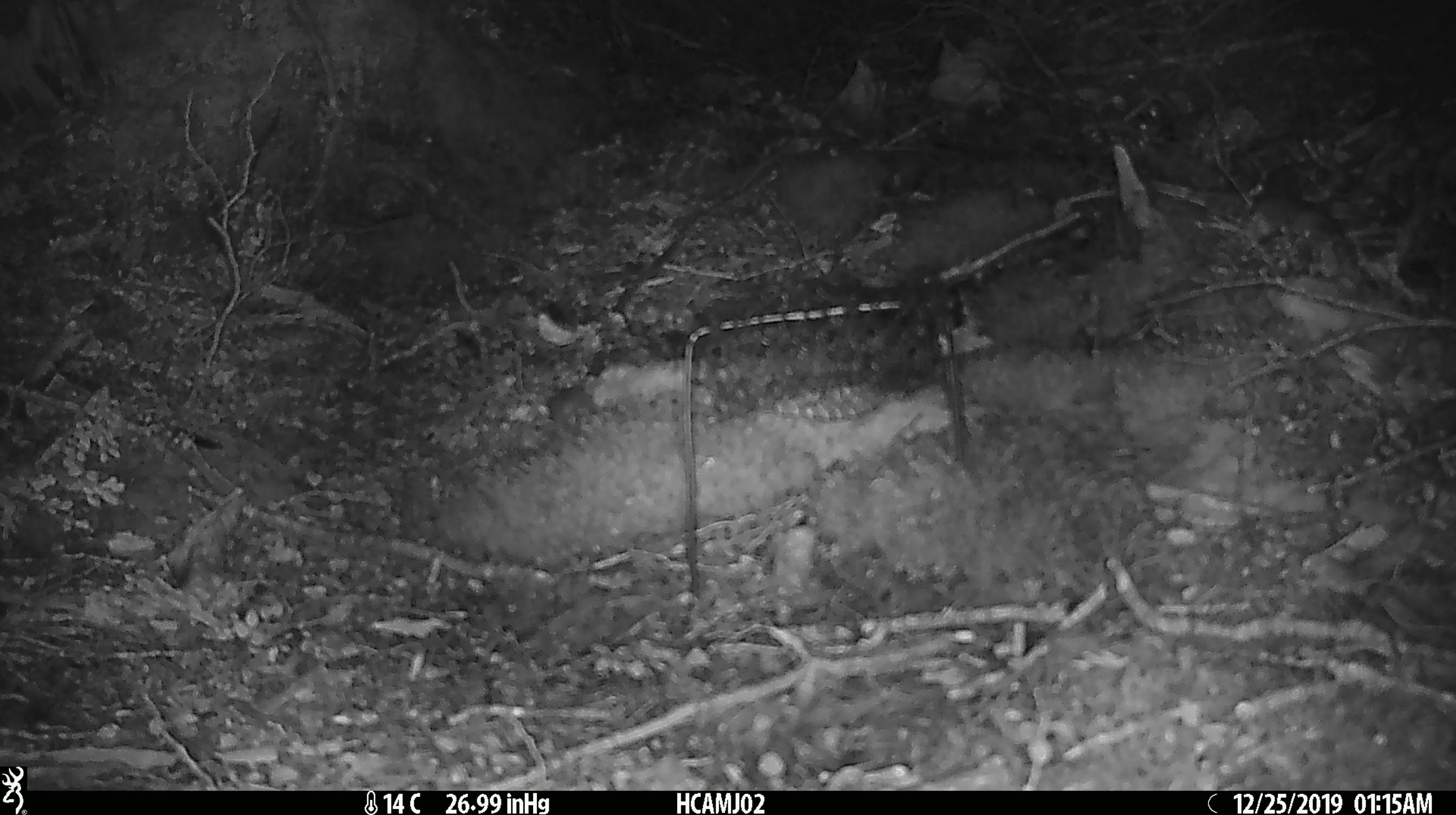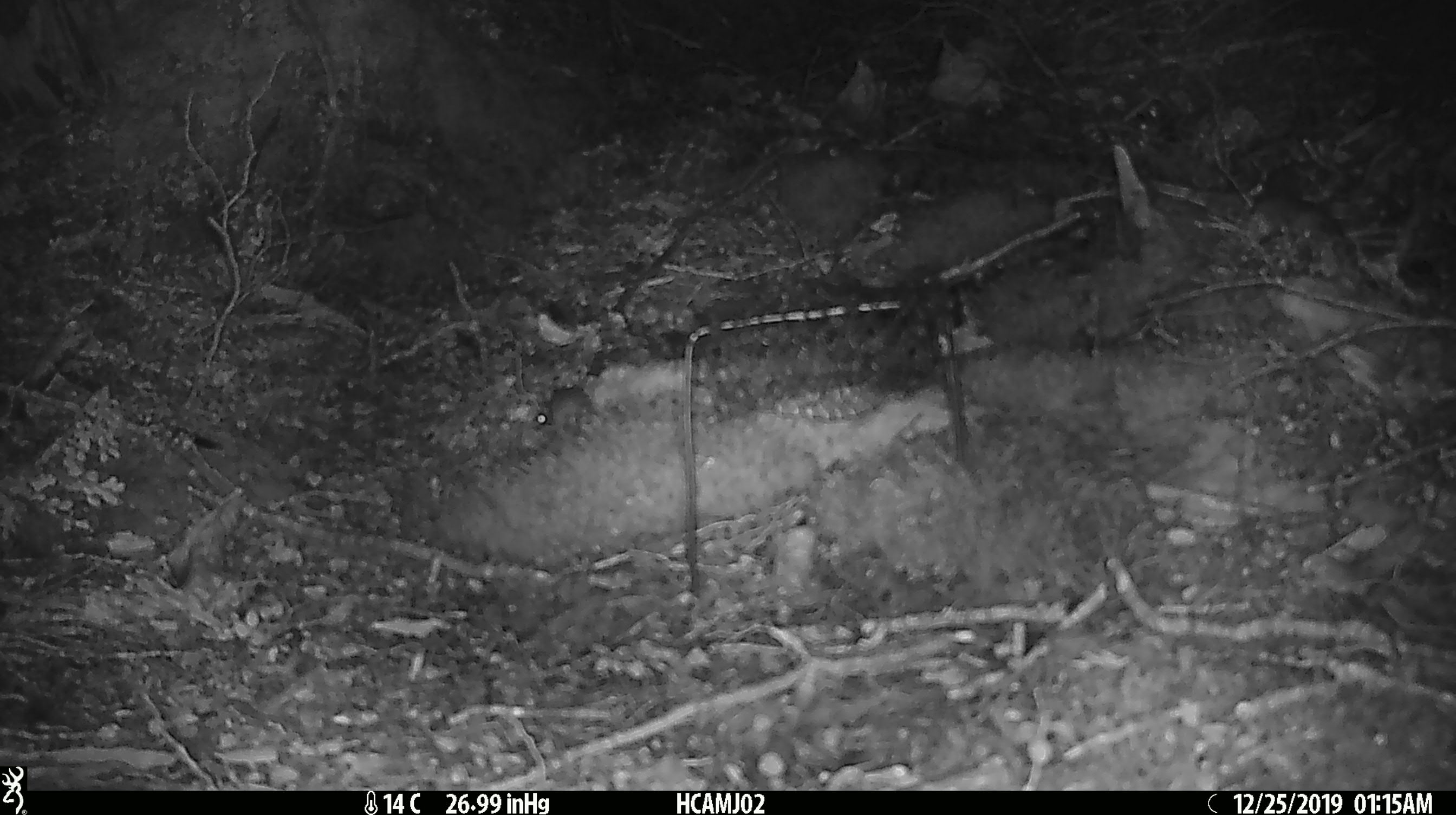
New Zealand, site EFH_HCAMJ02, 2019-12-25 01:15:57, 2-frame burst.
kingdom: Animalia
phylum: Chordata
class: Mammalia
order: Rodentia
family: Muridae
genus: Mus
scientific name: Mus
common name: mouse